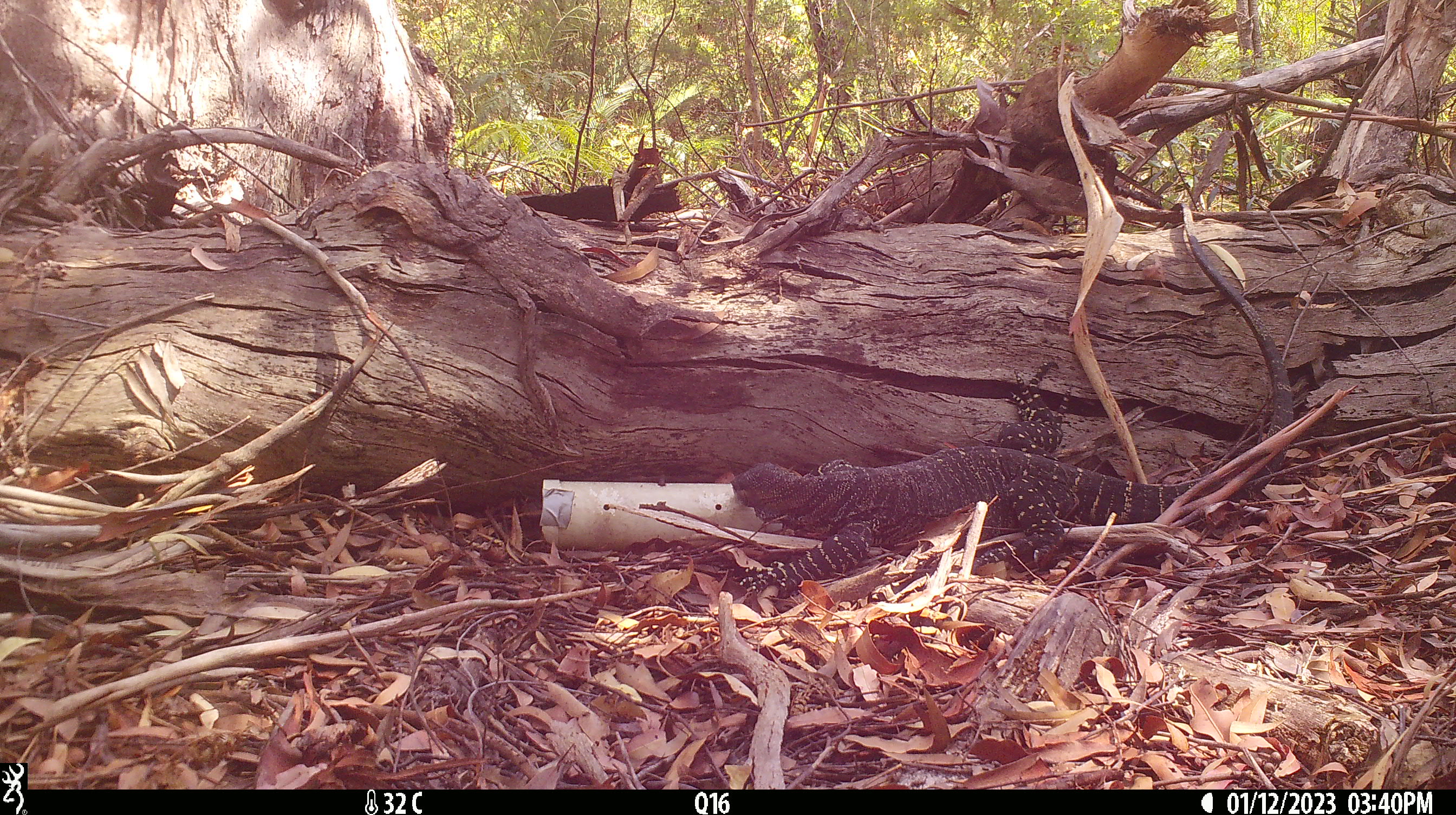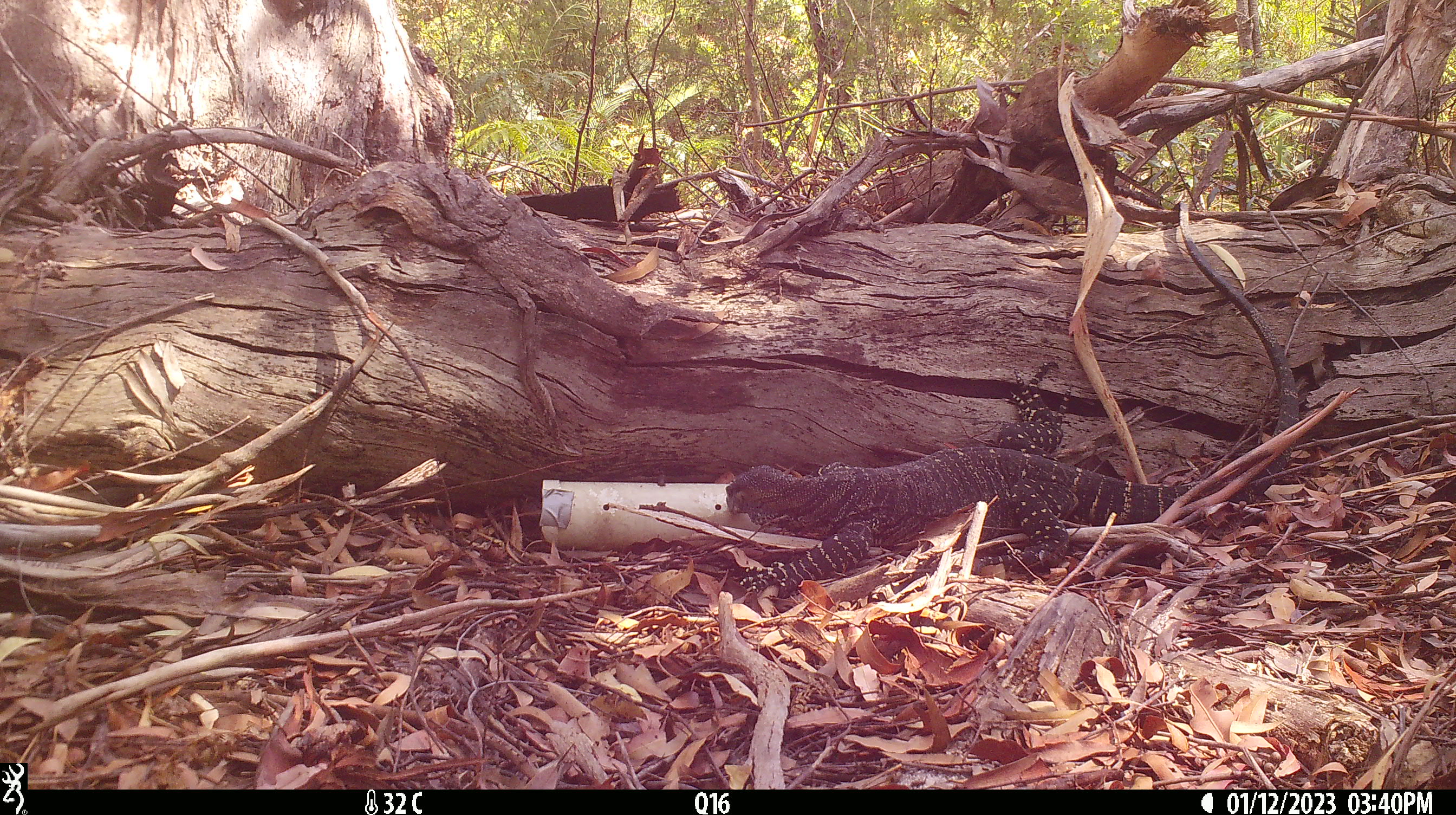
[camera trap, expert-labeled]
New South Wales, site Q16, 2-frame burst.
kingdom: Animalia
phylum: Chordata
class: Reptilia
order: Squamata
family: Varanidae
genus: Varanus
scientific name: Varanus varius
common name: lace monitor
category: goanna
Goanna (lace monitor) (Varanus varius).